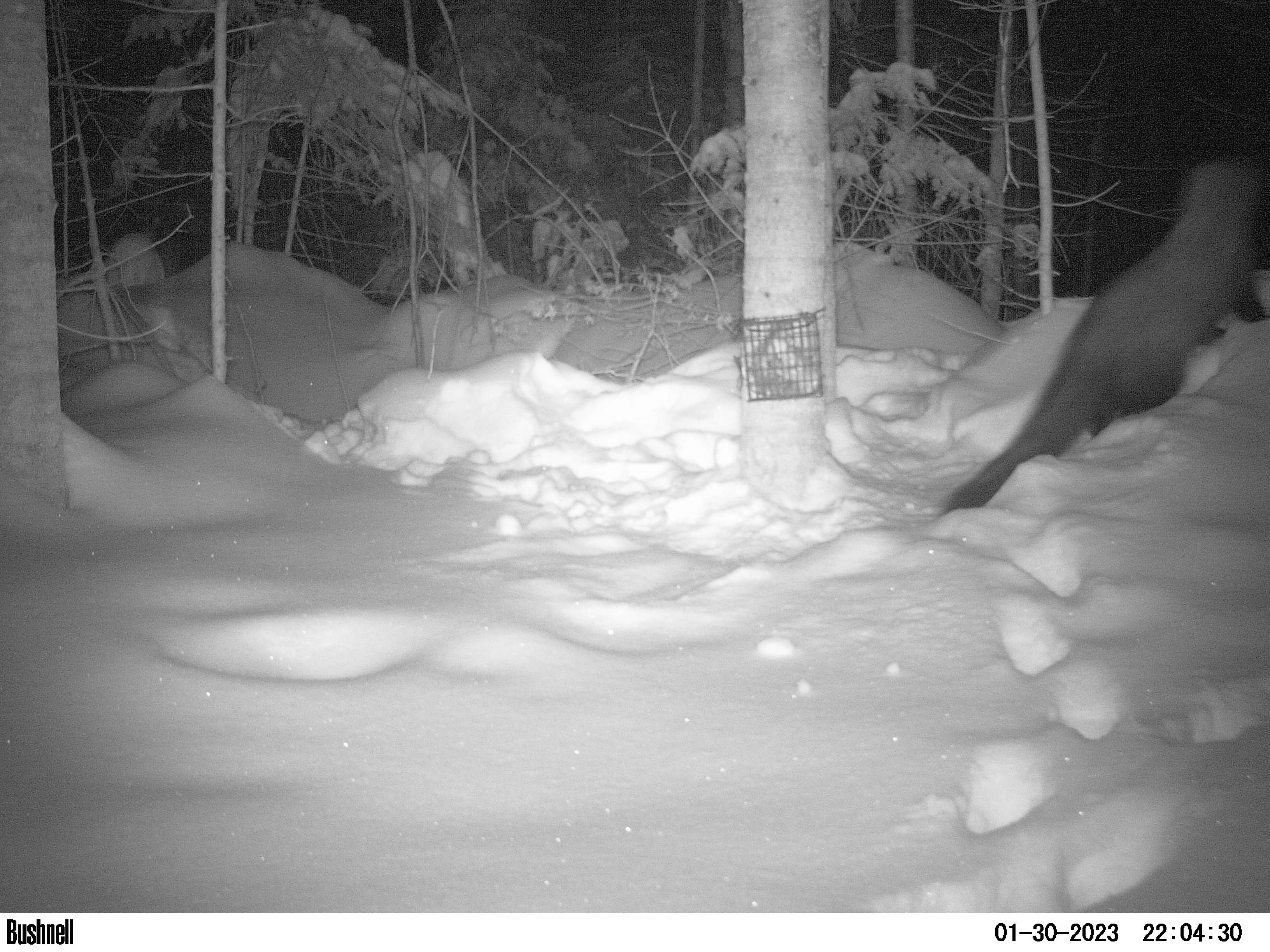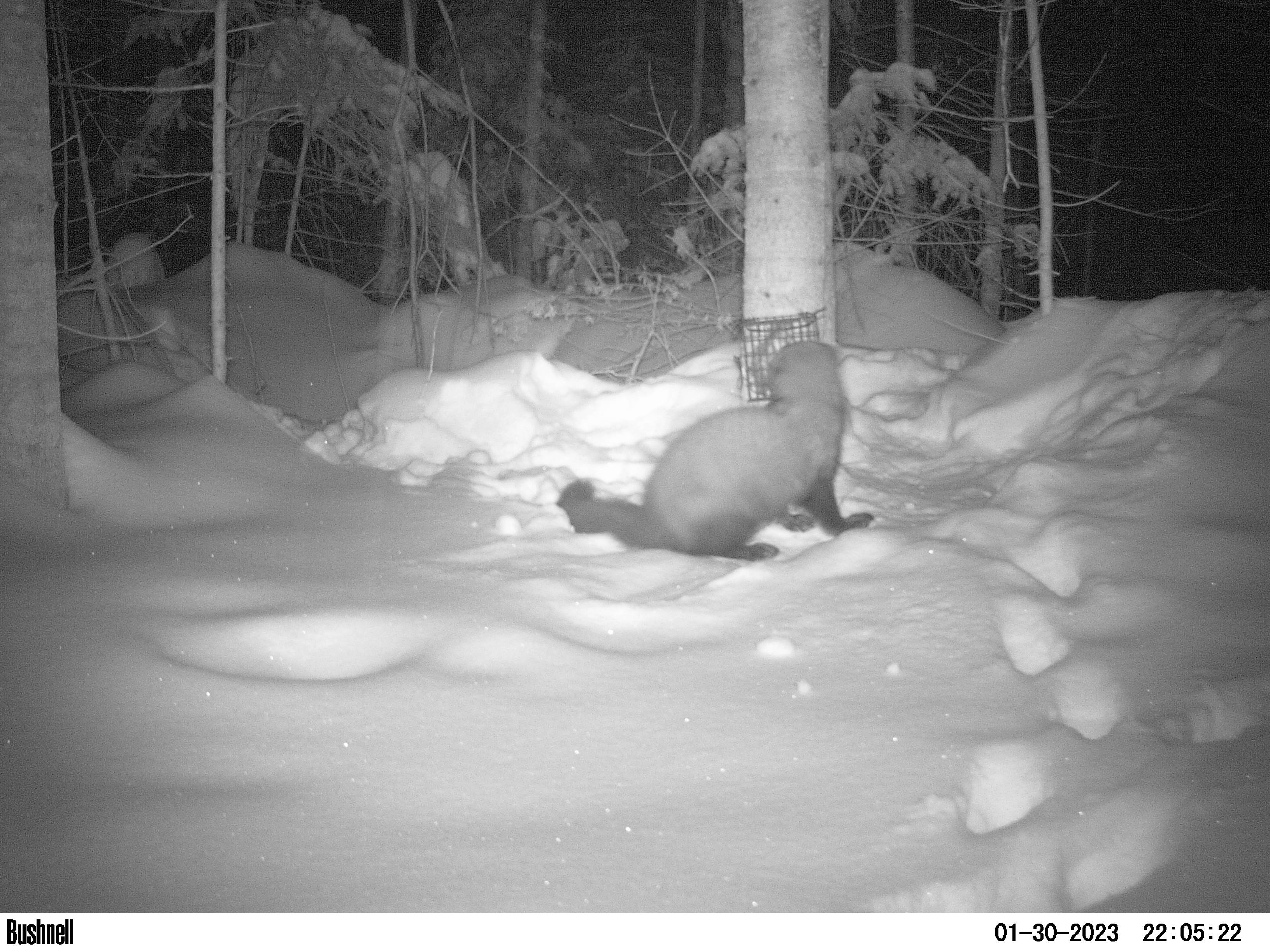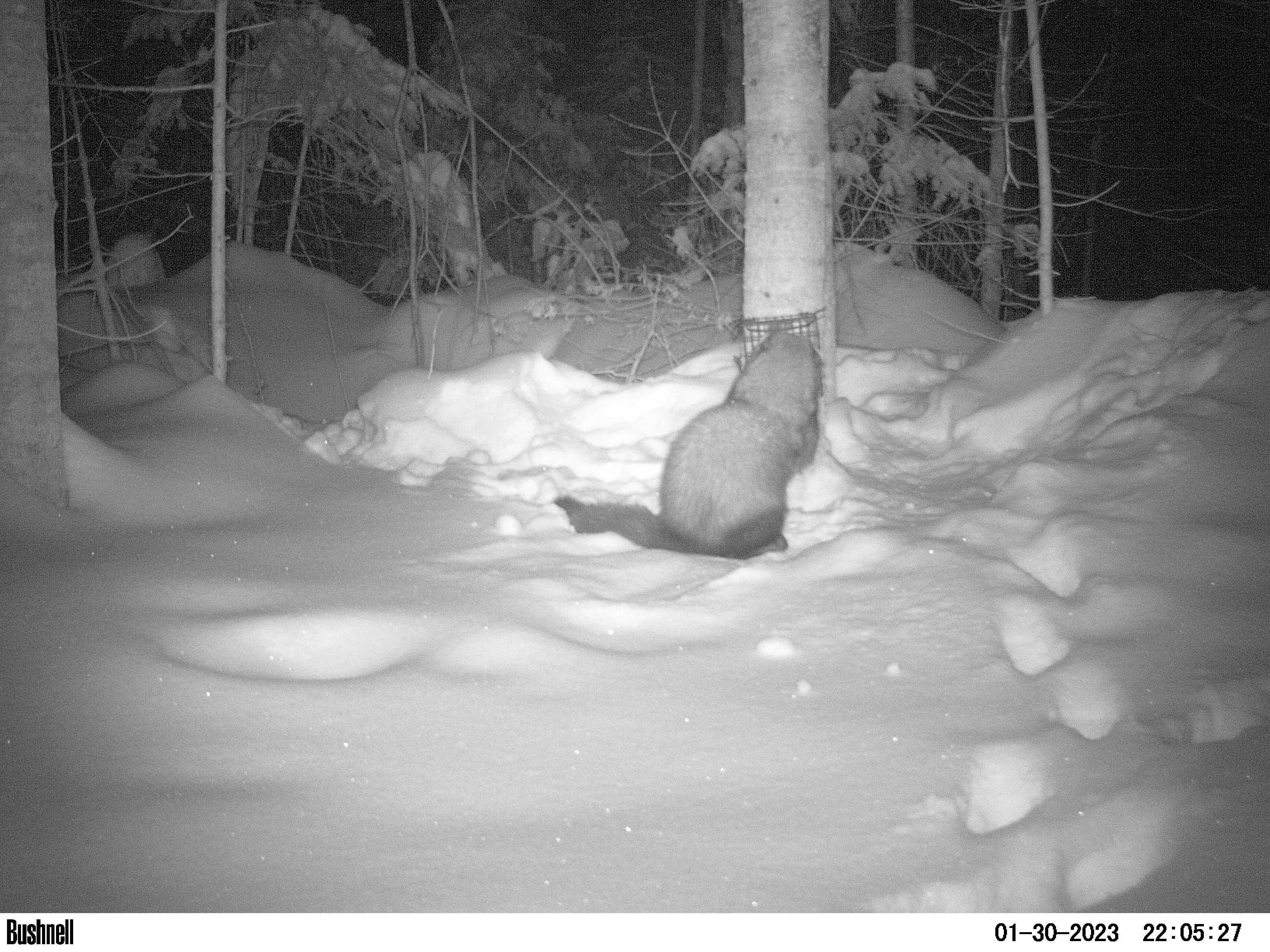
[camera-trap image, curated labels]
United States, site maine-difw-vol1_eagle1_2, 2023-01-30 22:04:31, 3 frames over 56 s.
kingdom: Animalia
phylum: Chordata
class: Mammalia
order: Carnivora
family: Mustelidae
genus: Pekania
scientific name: Pekania pennanti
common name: fisher